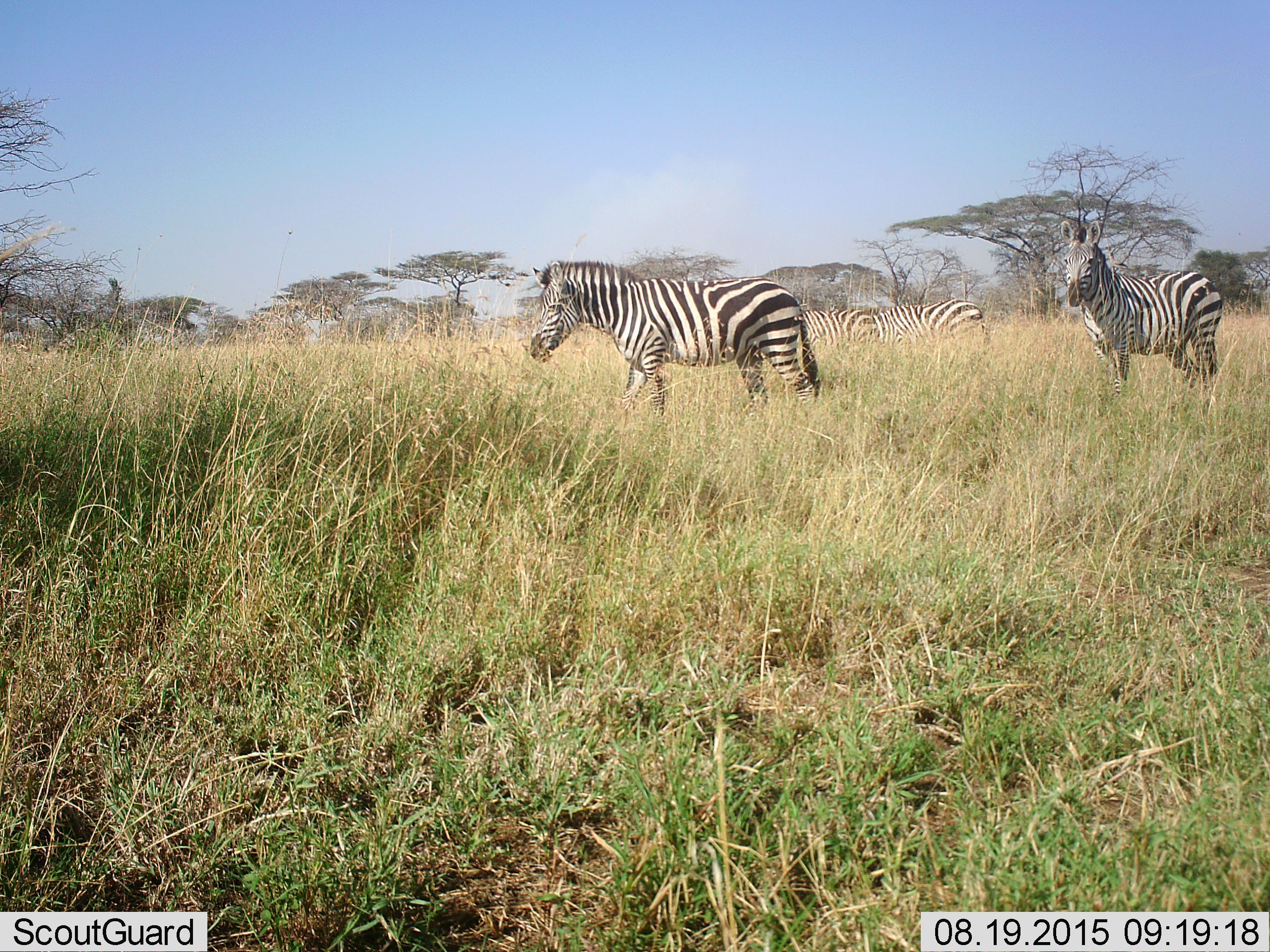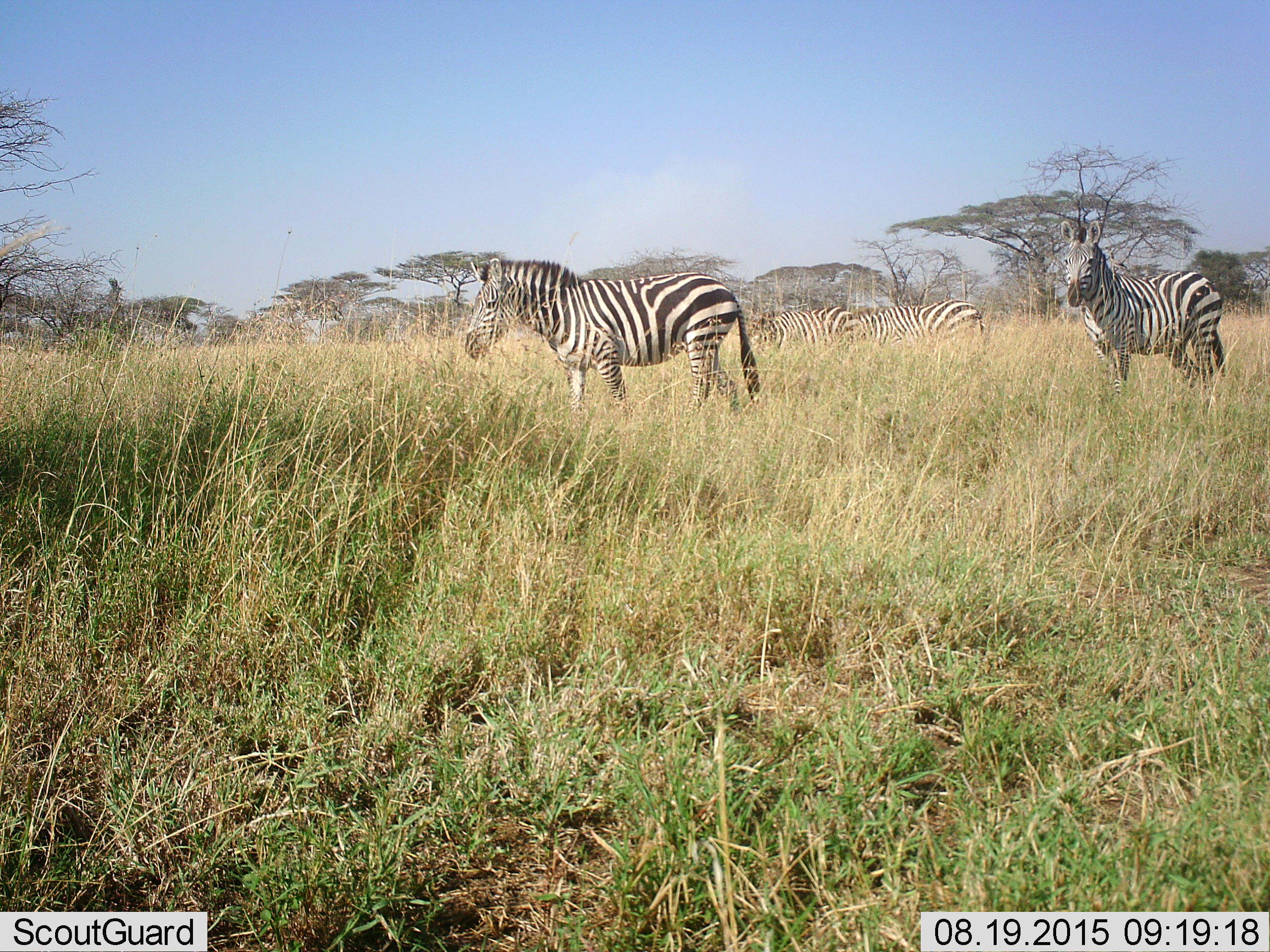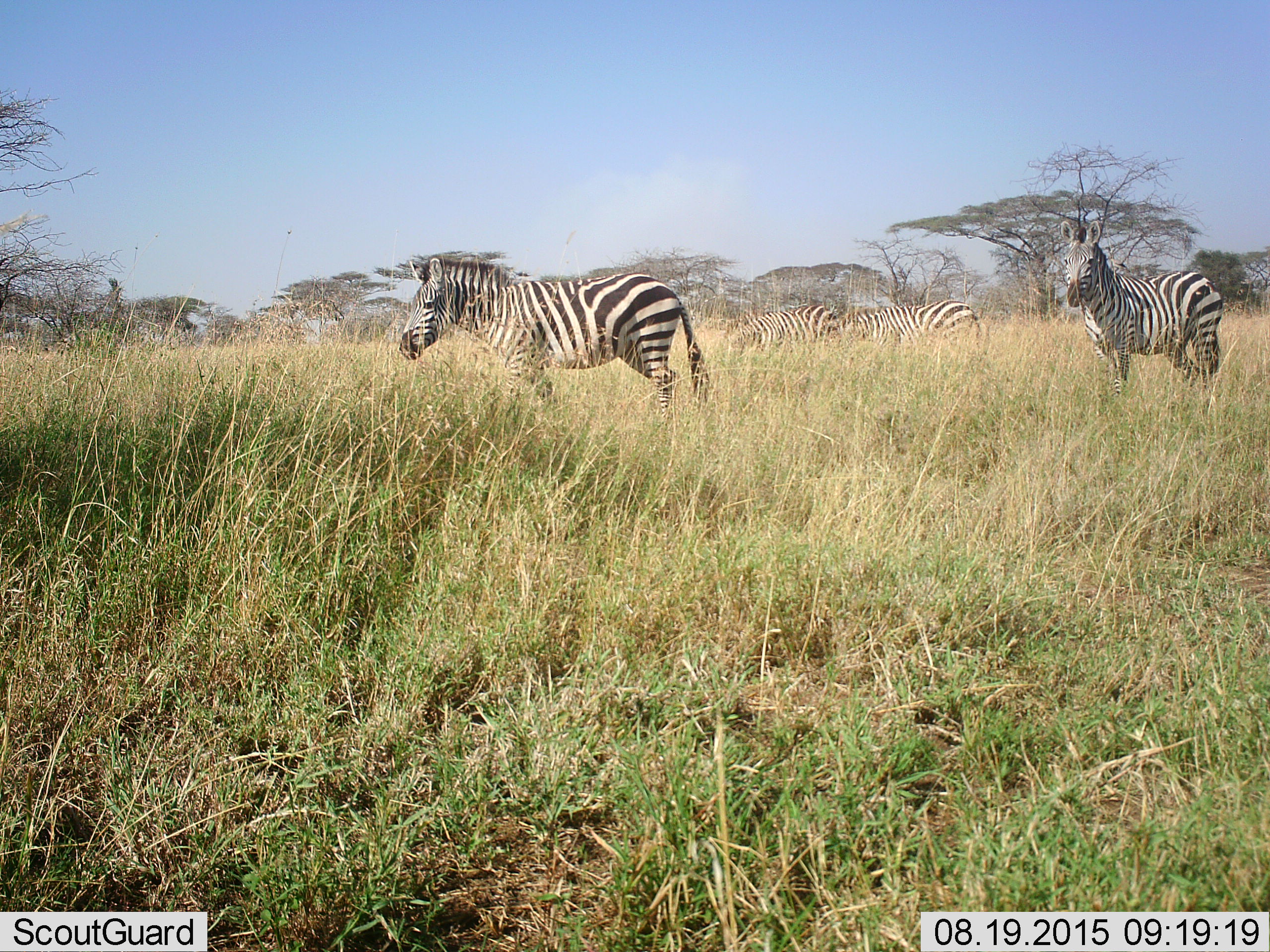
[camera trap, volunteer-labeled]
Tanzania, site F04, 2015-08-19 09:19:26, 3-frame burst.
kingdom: Animalia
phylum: Chordata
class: Mammalia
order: Perissodactyla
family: Equidae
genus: Equus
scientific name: Equus quagga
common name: plains zebra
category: zebra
Zebra (plains zebra) (Equus quagga), count 4. Behavior (volunteer vote fractions): standing 79%, resting 0%, moving 84%, interacting 0%. Young present (vote fraction): 0%. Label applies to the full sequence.